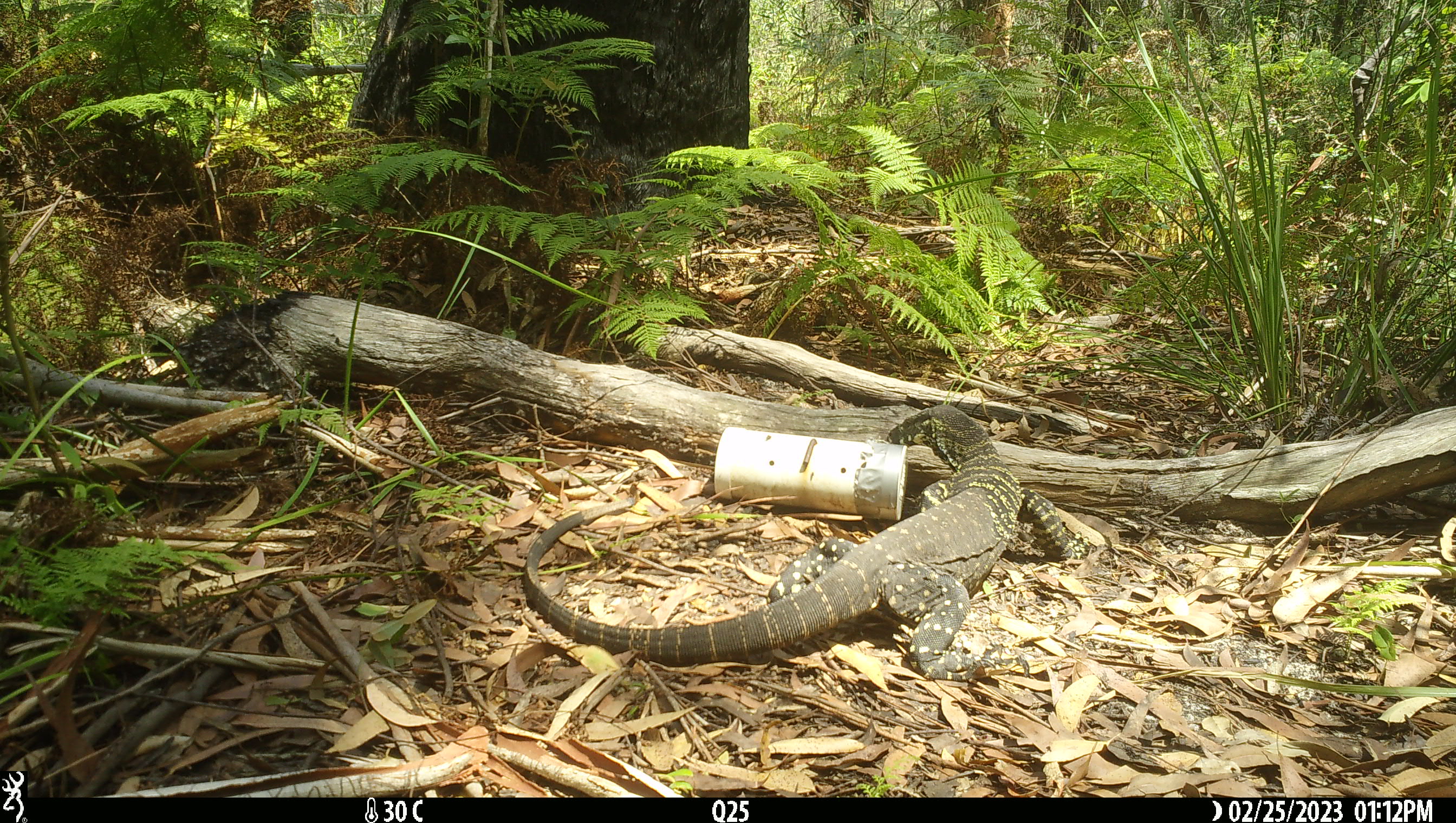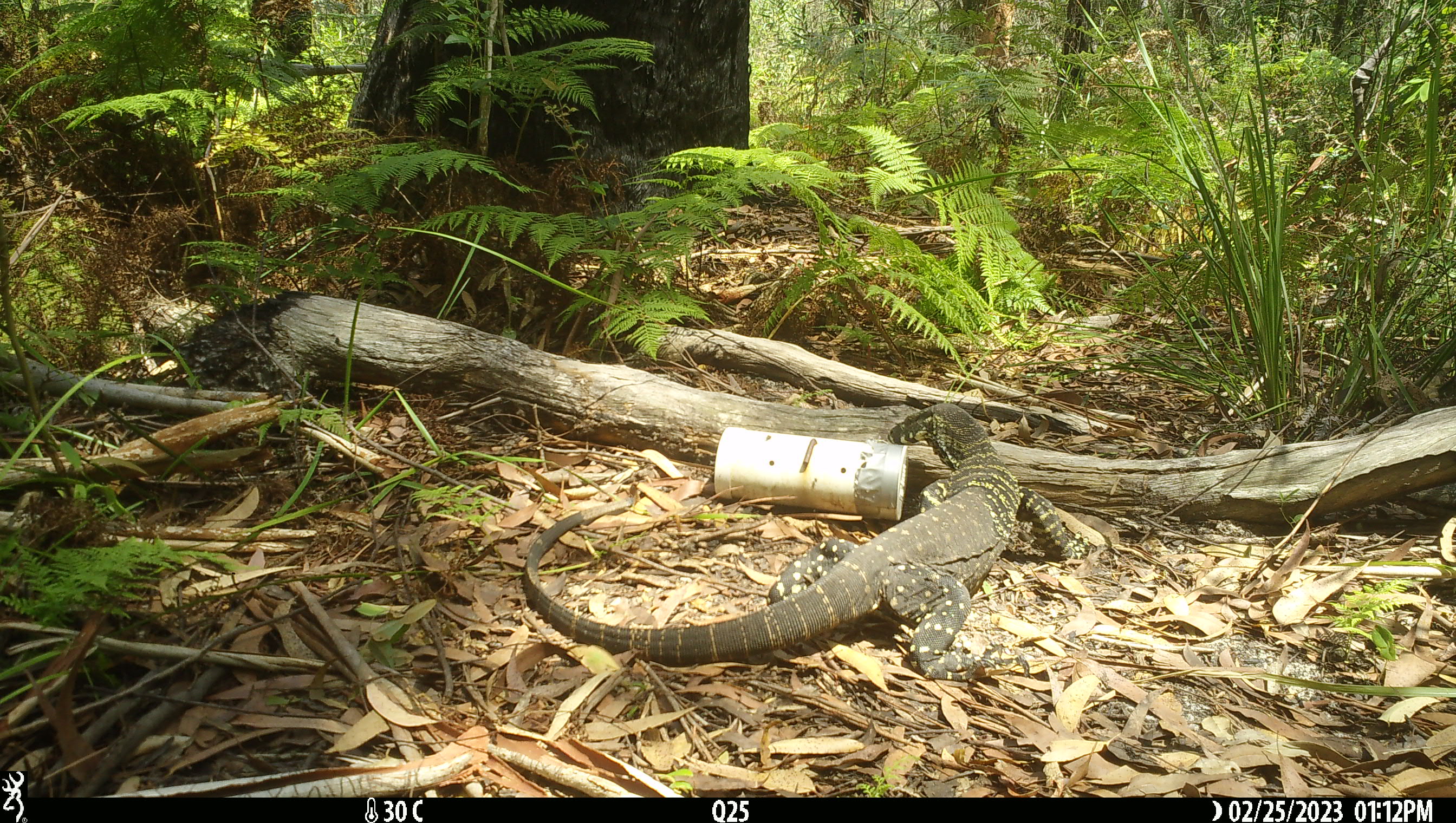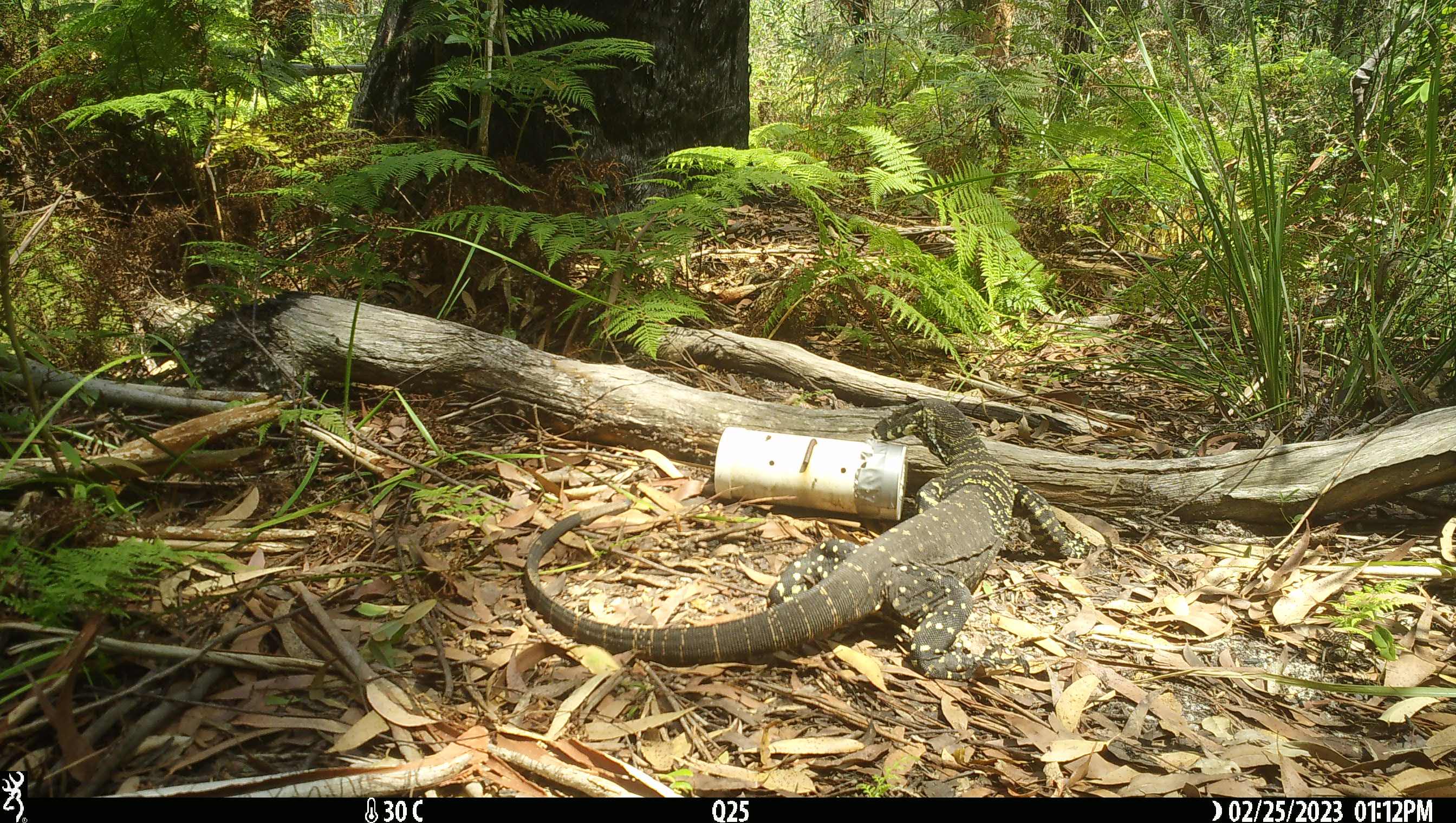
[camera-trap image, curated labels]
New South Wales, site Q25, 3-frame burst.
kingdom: Animalia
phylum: Chordata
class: Reptilia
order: Squamata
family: Varanidae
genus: Varanus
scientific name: Varanus varius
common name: lace monitor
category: goanna